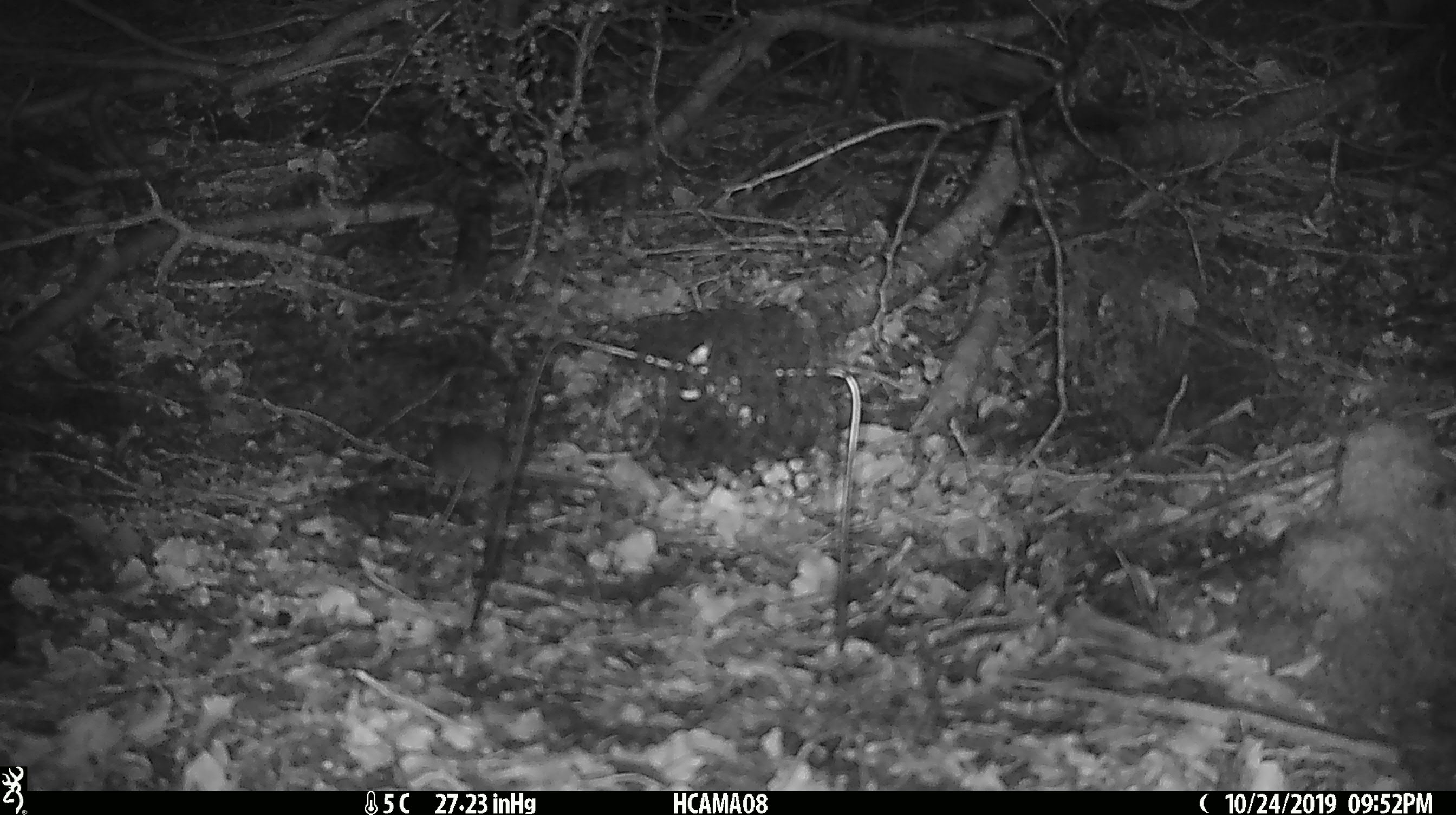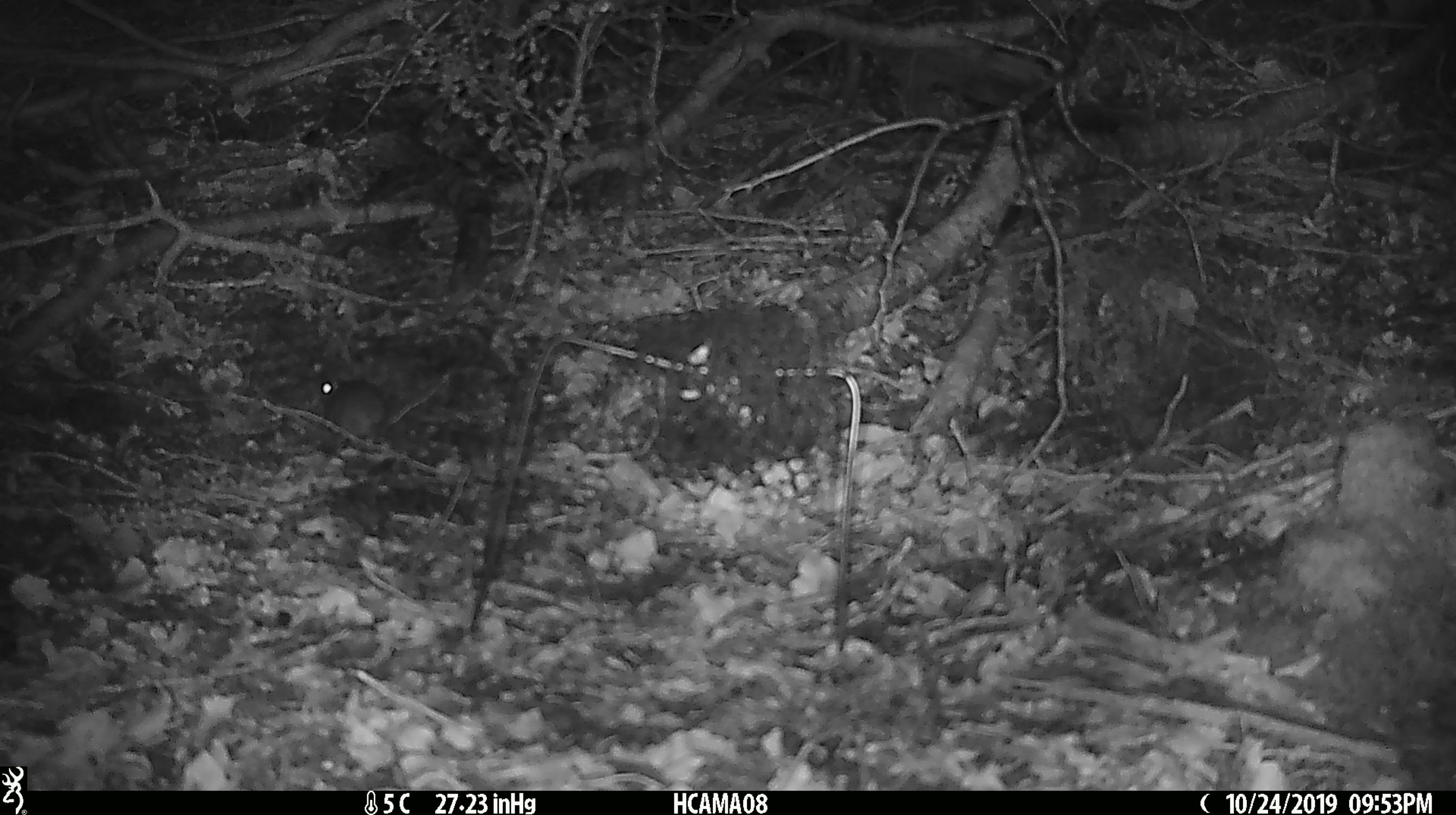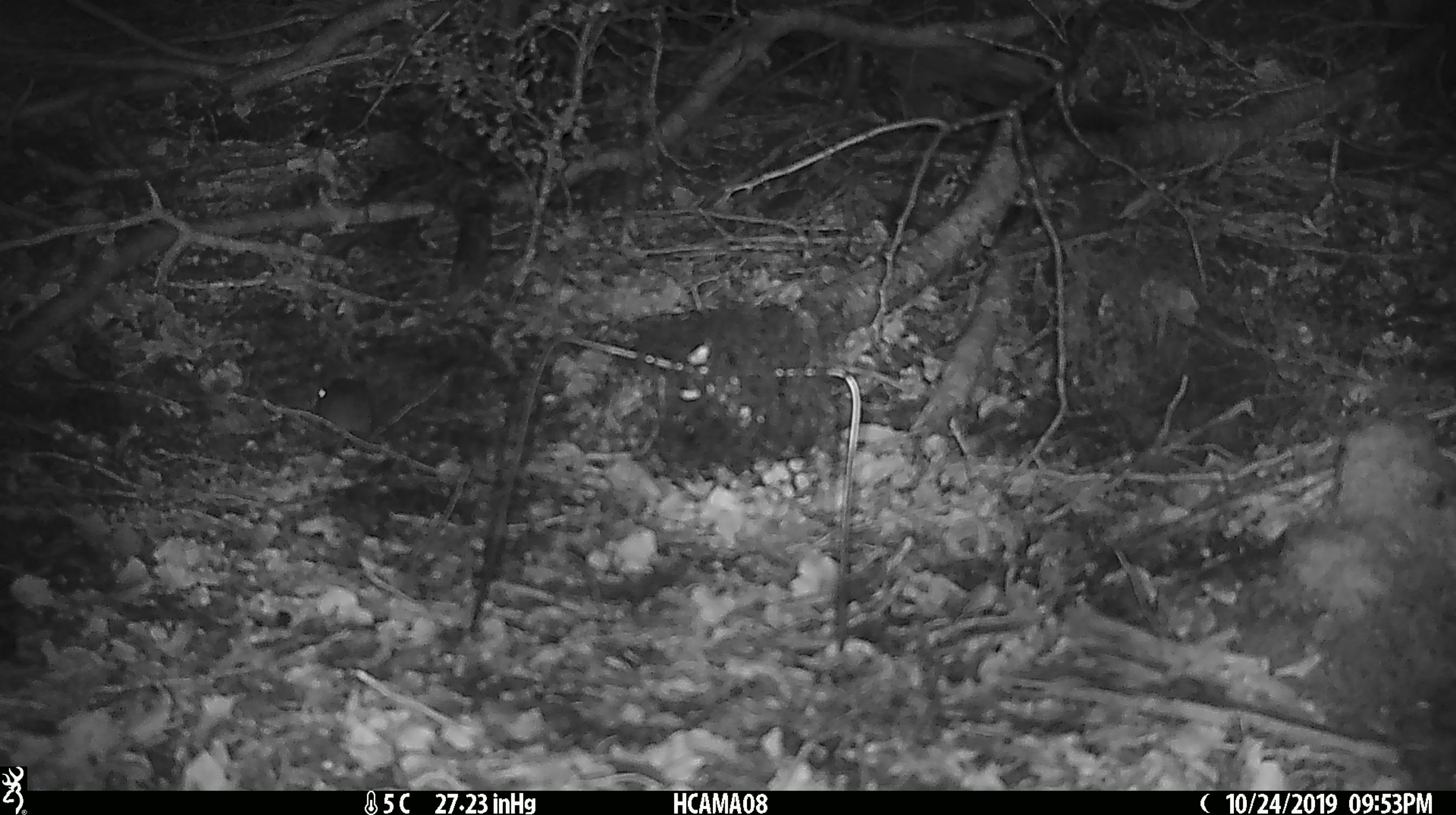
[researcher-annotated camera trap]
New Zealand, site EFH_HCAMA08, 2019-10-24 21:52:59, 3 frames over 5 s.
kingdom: Animalia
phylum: Chordata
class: Mammalia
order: Rodentia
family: Muridae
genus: Mus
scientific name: Mus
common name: mouse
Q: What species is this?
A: Mouse (Mus).